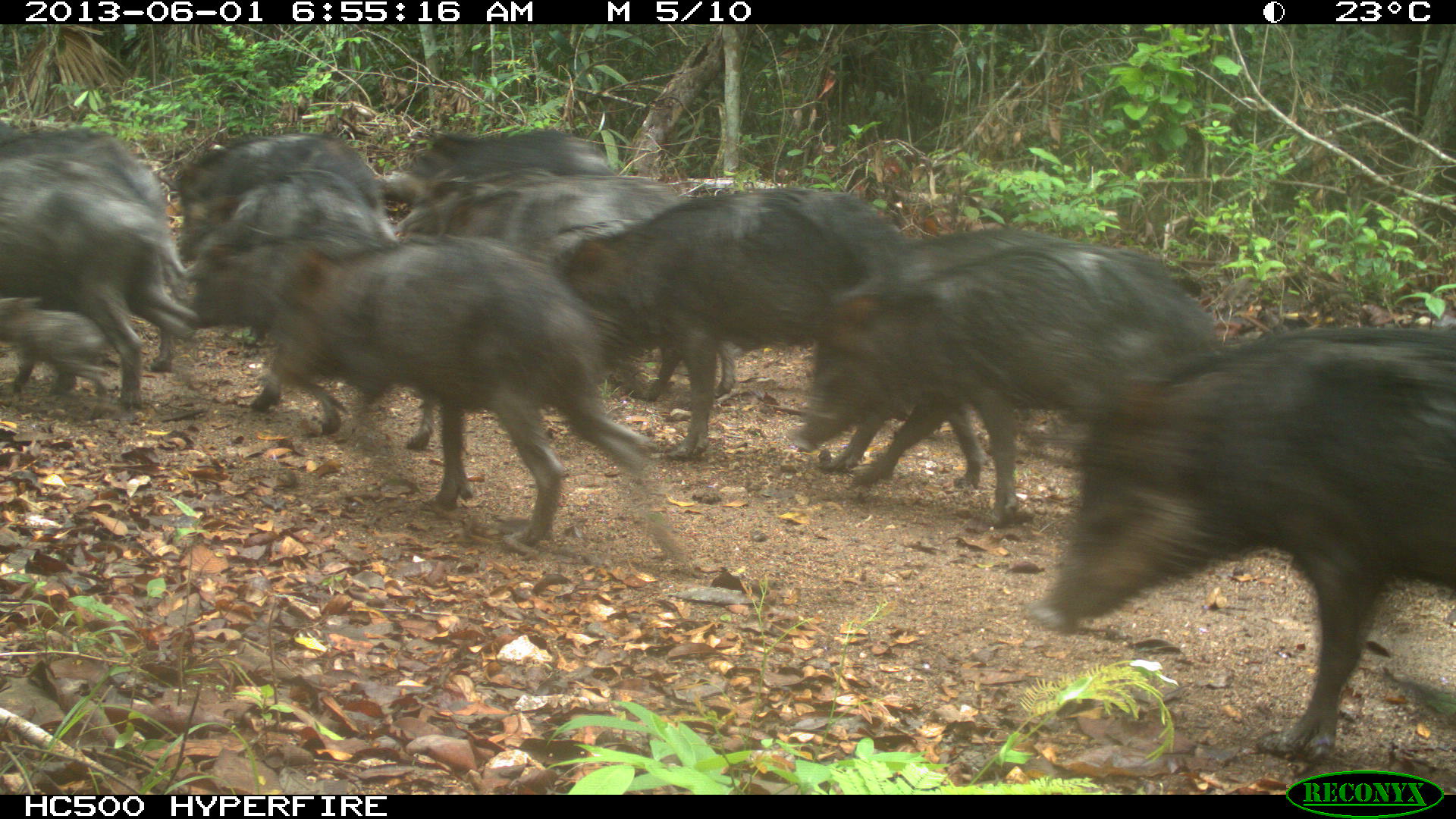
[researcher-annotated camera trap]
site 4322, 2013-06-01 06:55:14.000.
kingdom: Animalia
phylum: Chordata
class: Mammalia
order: Artiodactyla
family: Tayassuidae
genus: Tayassu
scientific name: Tayassu pecari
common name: white-lipped peccary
Tayassu pecari (white-lipped peccary), count 39.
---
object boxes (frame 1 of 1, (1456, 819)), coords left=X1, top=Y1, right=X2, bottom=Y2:
tayassu pecari: left=1043, top=321, right=1456, bottom=768; left=266, top=235, right=680, bottom=552; left=815, top=236, right=1227, bottom=519; left=563, top=186, right=896, bottom=462; left=791, top=224, right=1069, bottom=488; left=0, top=151, right=195, bottom=412; left=177, top=195, right=392, bottom=326; left=396, top=171, right=682, bottom=236; left=3, top=126, right=169, bottom=216; left=175, top=133, right=398, bottom=196; left=399, top=129, right=614, bottom=176; left=0, top=303, right=104, bottom=395; left=949, top=216, right=953, bottom=226